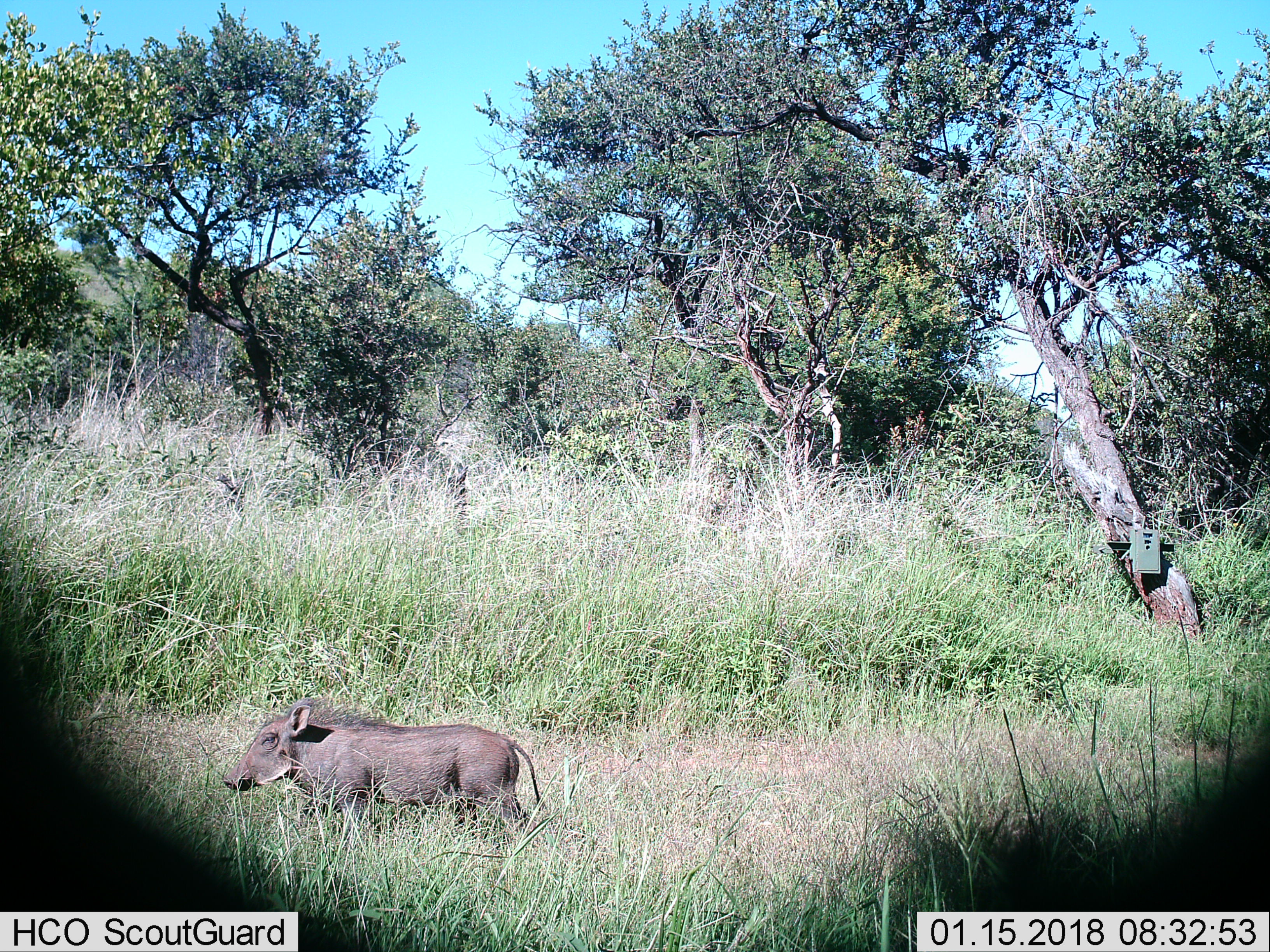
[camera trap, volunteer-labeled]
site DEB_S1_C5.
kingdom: Animalia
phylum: Chordata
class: Mammalia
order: Artiodactyla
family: Suidae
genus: Phacochoerus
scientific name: Phacochoerus africanus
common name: warthog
Warthog (Phacochoerus africanus), count 1. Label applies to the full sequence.